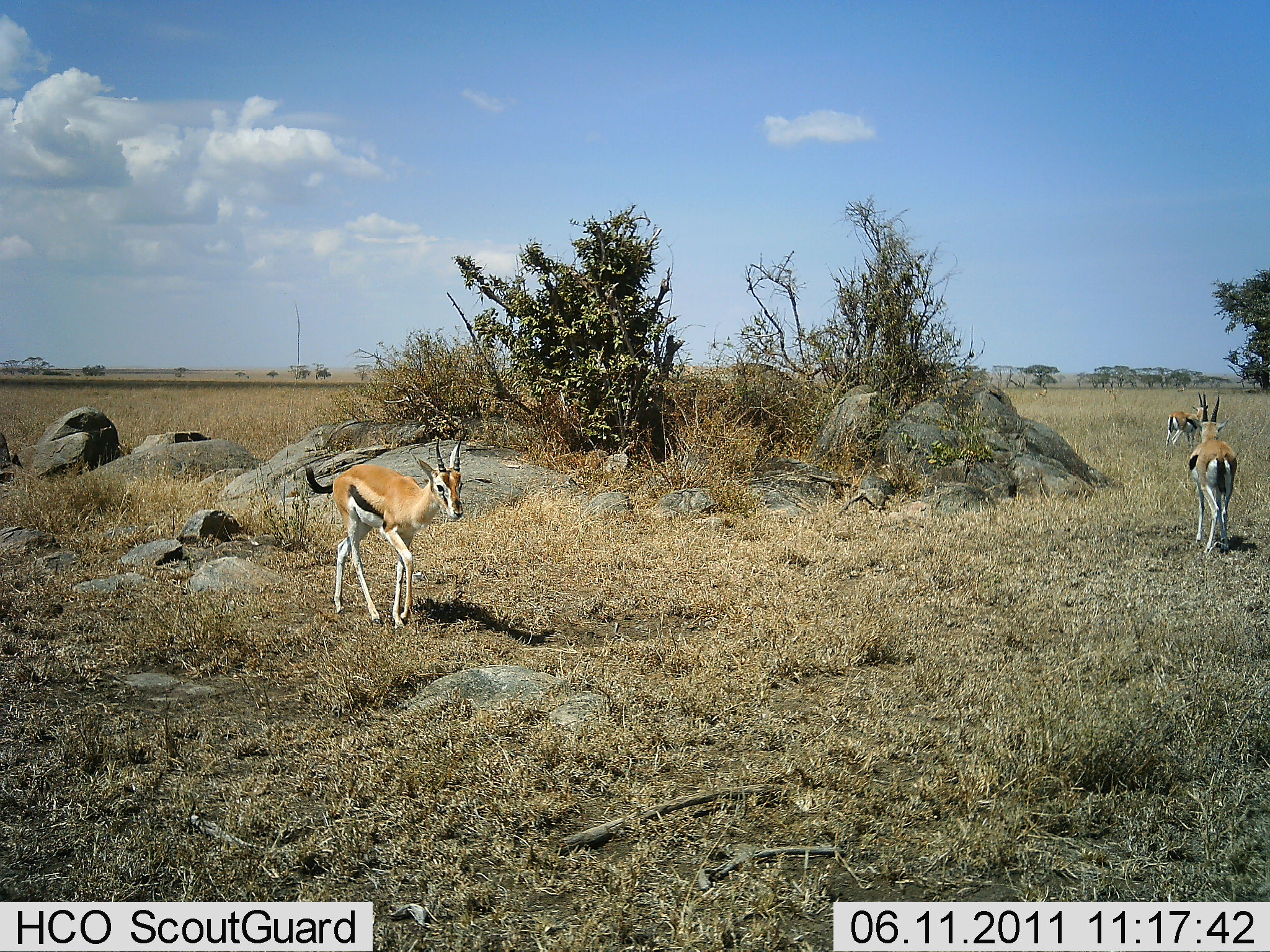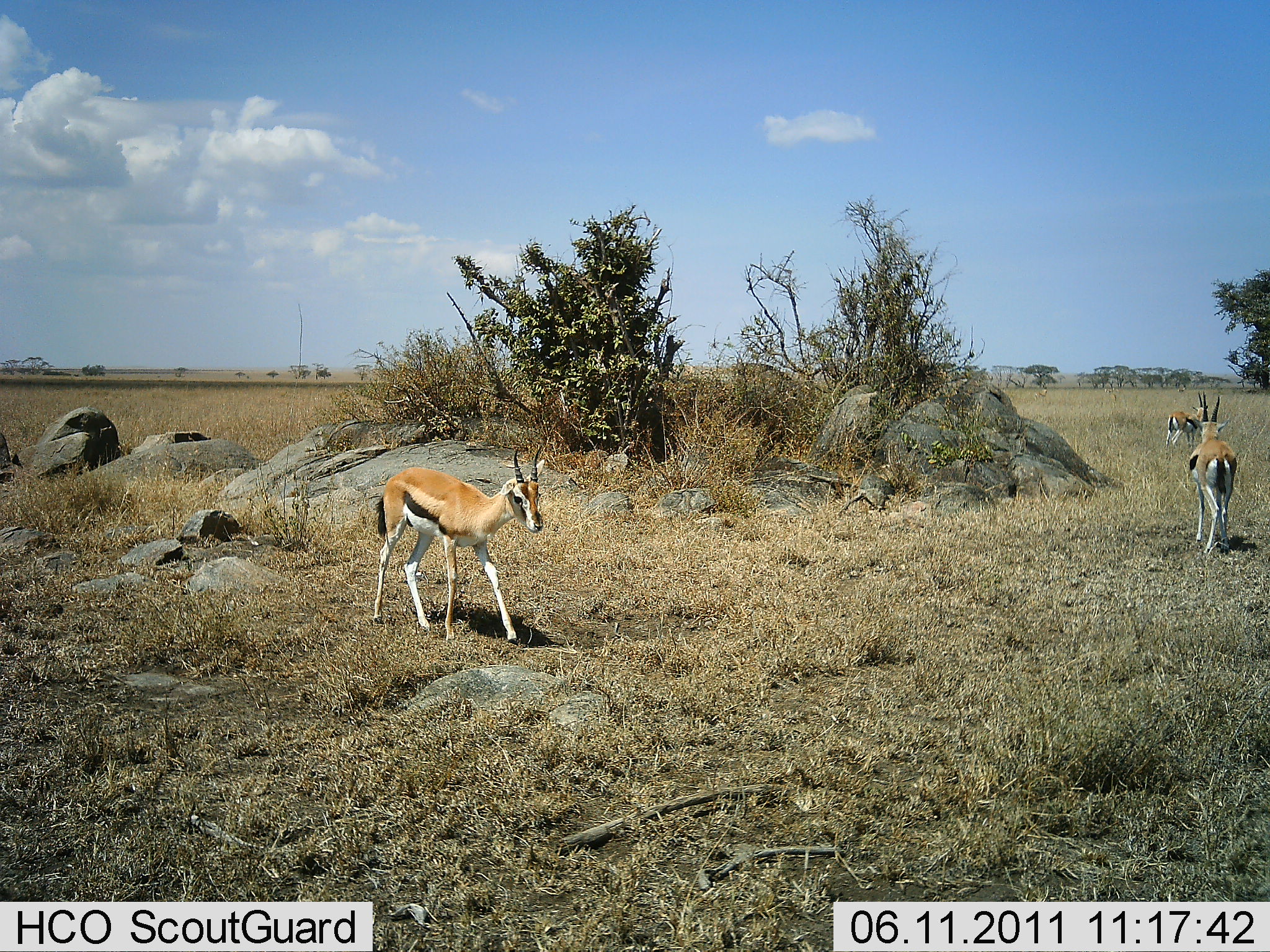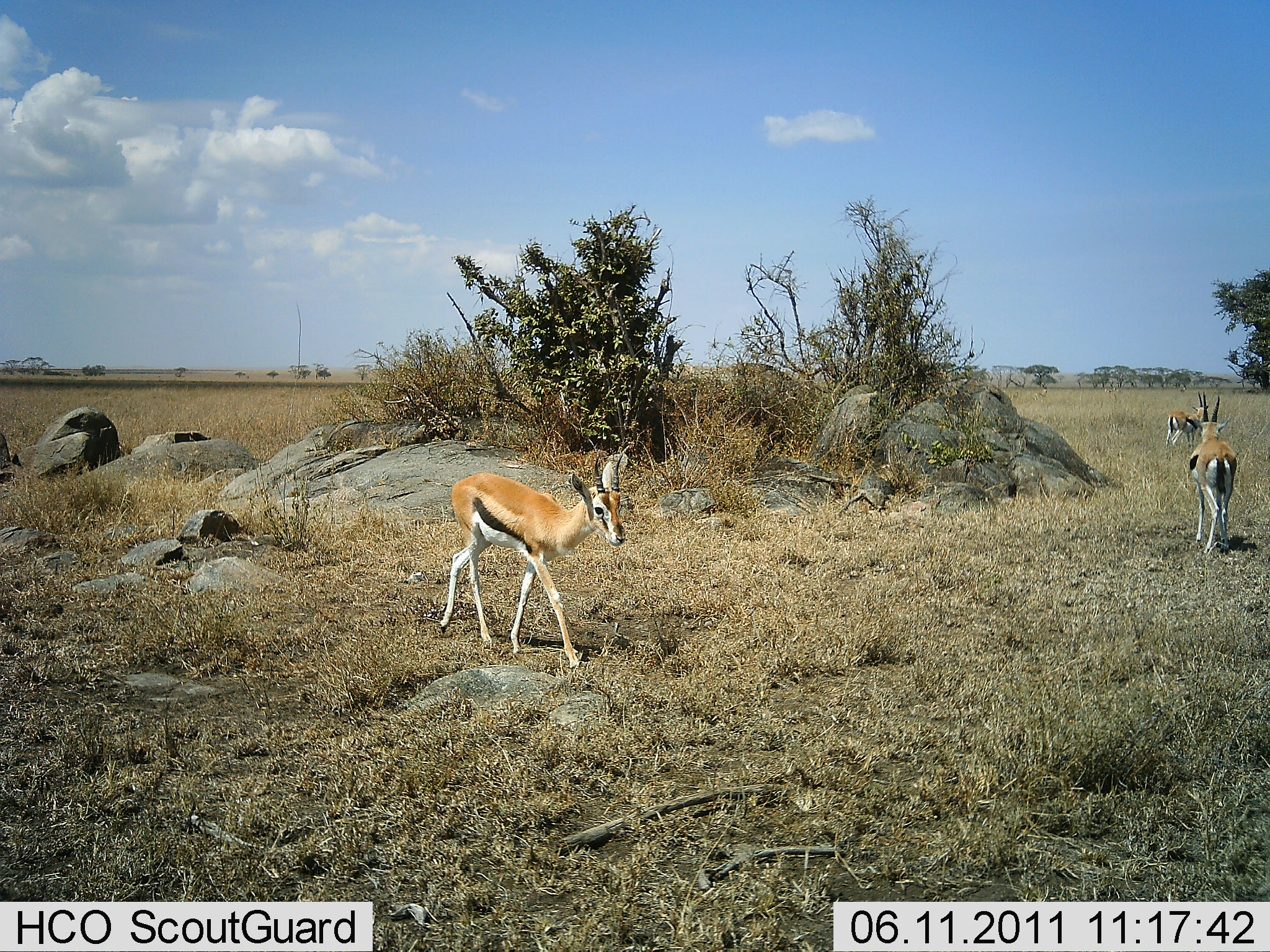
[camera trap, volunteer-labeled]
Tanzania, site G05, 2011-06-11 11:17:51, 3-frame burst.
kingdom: Animalia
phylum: Chordata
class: Mammalia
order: Artiodactyla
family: Bovidae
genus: Eudorcas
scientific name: Eudorcas thomsonii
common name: thomson's gazelle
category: gazellethomsons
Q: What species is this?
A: Gazellethomsons (thomson's gazelle) (Eudorcas thomsonii).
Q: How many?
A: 3.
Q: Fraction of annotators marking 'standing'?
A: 54%.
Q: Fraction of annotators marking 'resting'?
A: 0%.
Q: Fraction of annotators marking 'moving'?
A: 92%.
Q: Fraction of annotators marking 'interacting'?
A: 0%.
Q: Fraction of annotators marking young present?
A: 0%.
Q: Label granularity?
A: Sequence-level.